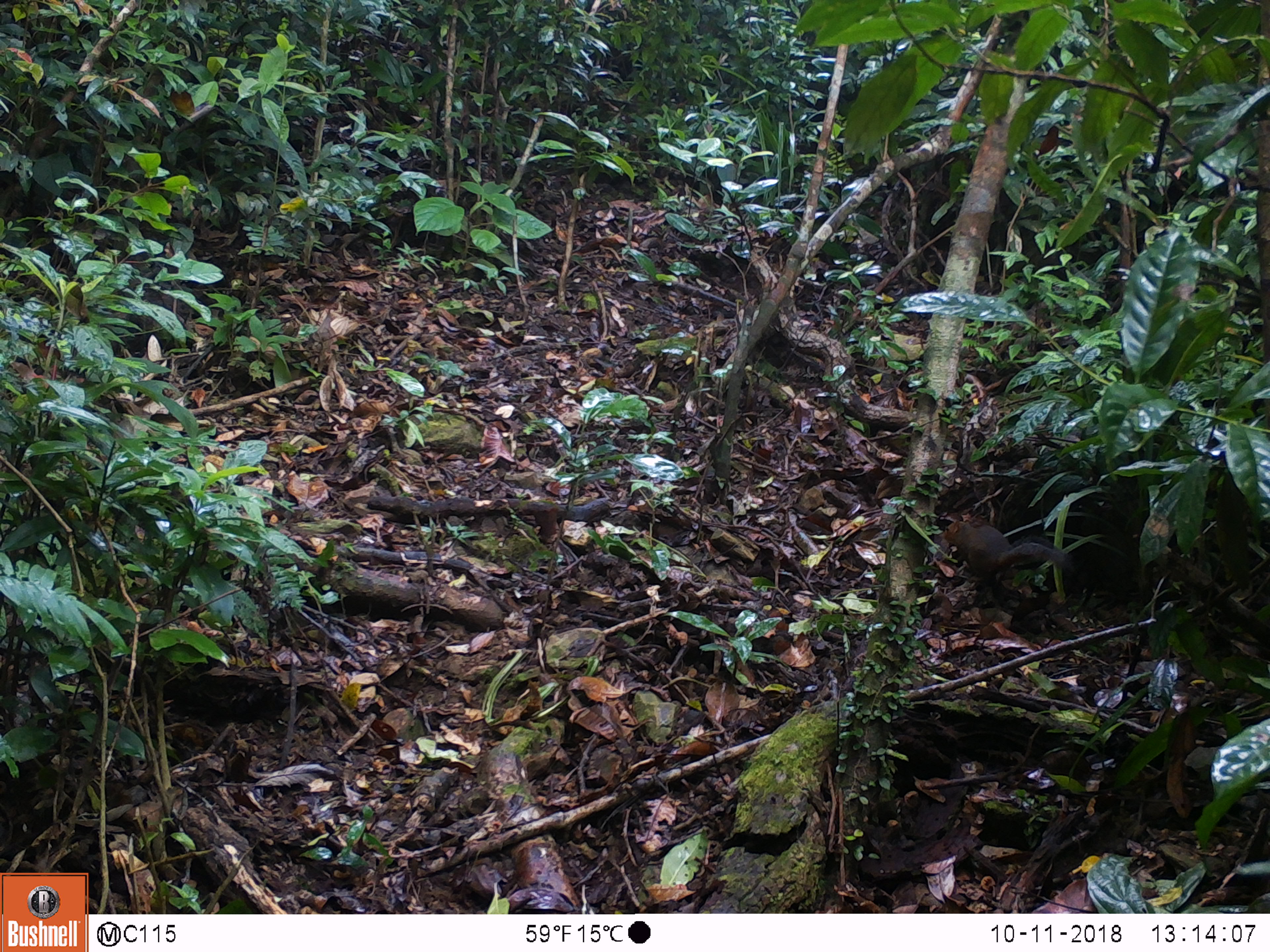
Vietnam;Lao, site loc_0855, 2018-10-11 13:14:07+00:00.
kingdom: Animalia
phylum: Chordata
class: Mammalia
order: Rodentia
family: Sciuridae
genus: Dremomys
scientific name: Dremomys rufigenis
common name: red-cheeked squirrel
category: red cheeked squirrel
Red cheeked squirrel (red-cheeked squirrel) (Dremomys rufigenis). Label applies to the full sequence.